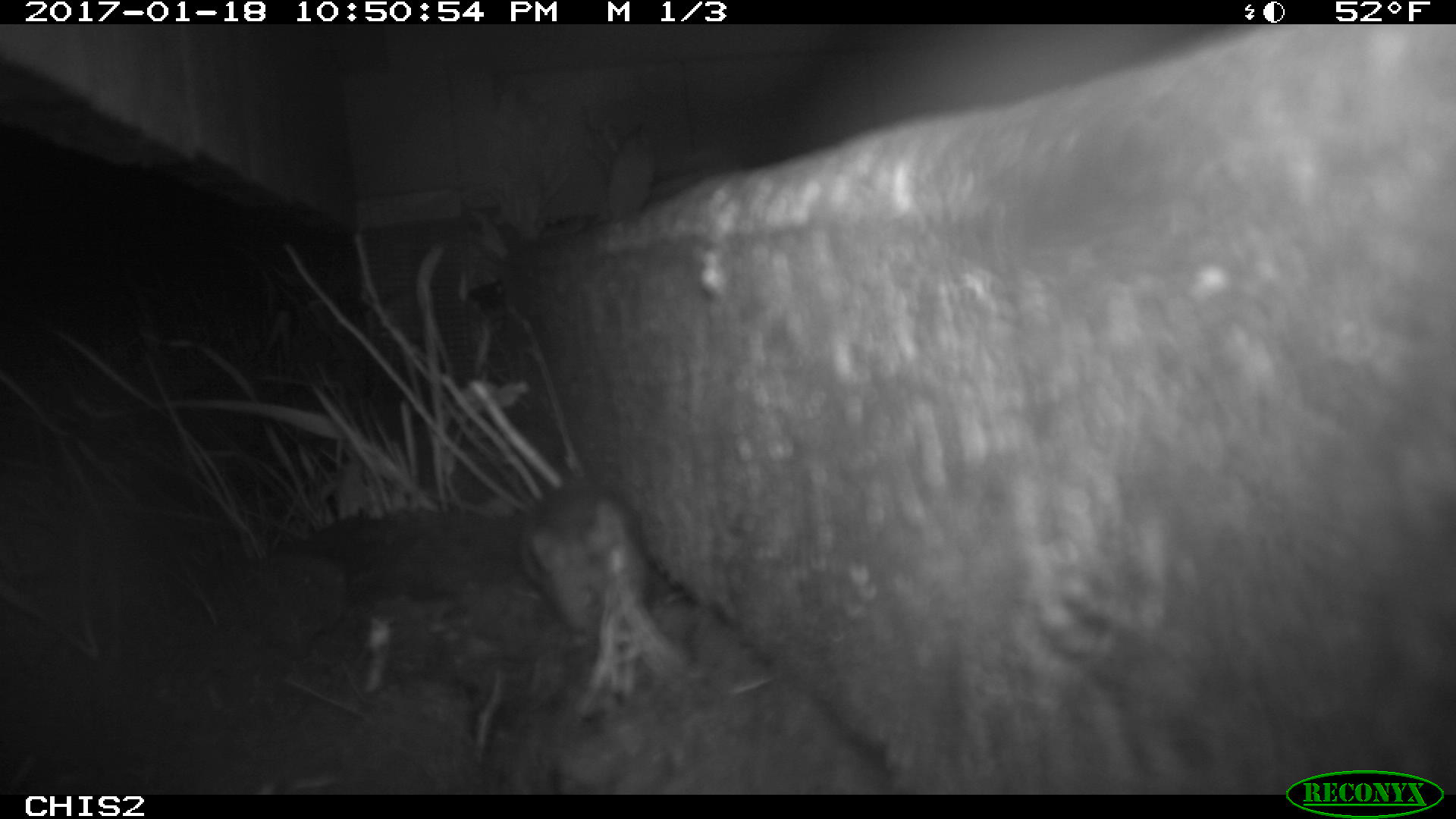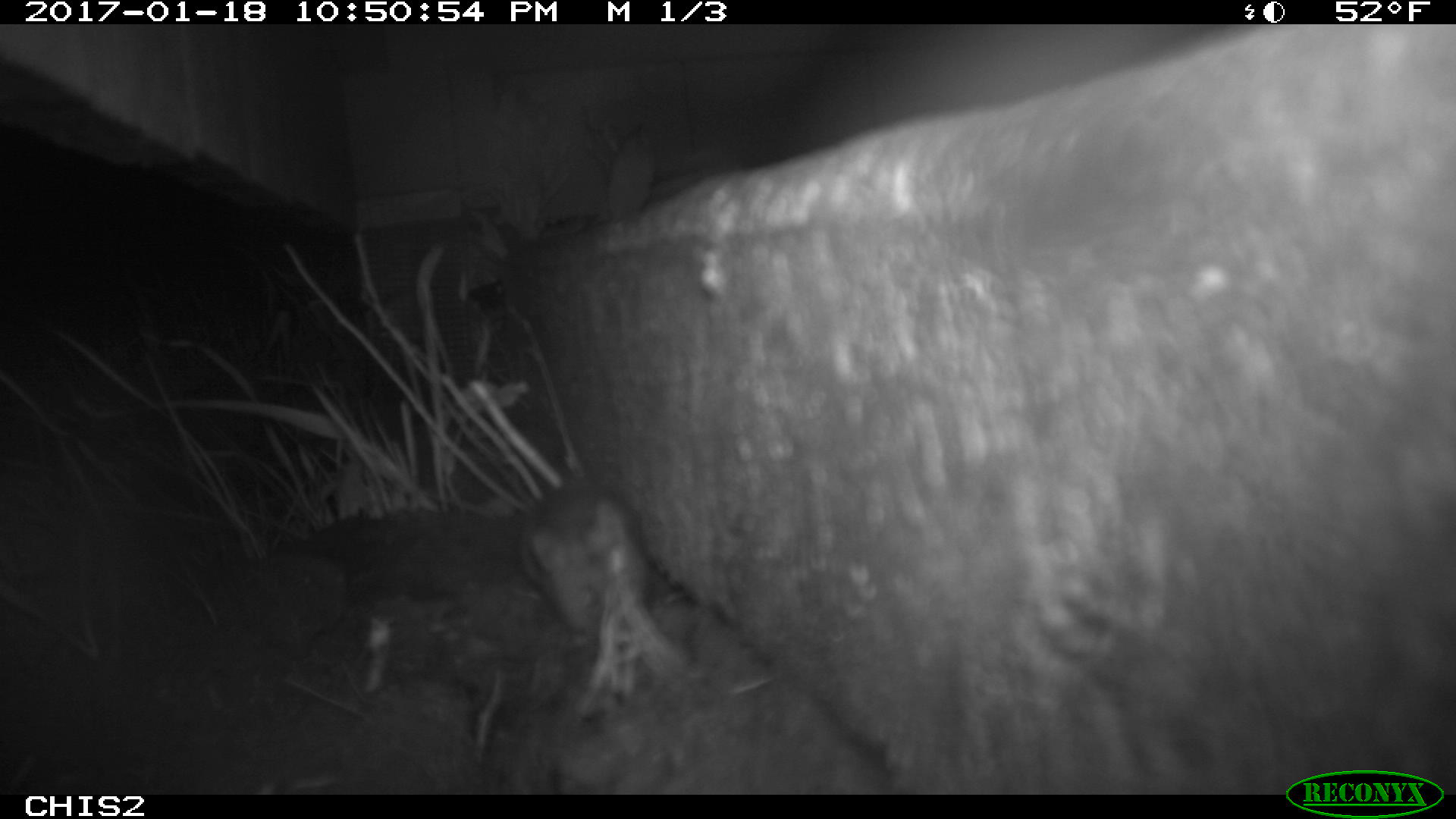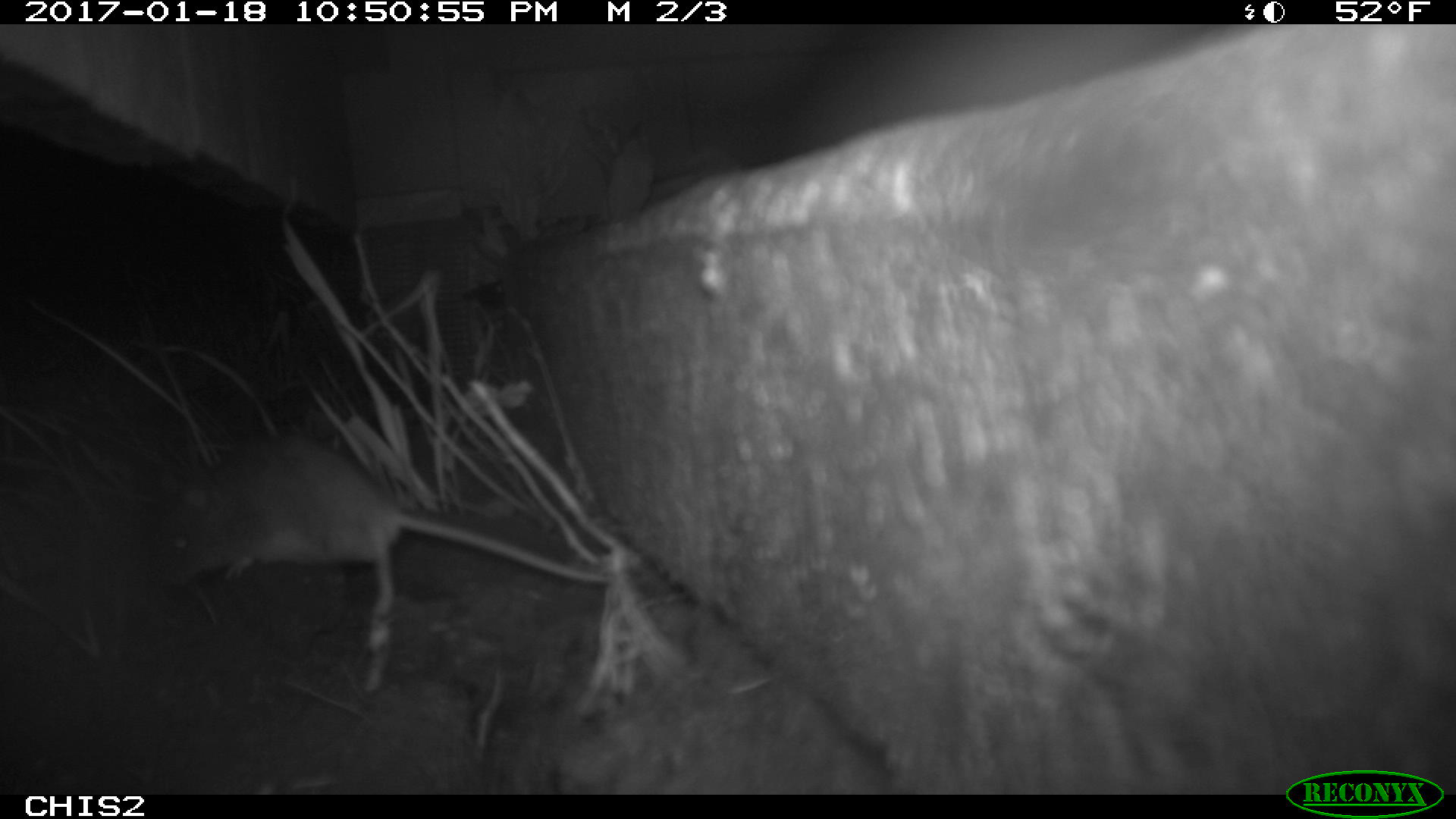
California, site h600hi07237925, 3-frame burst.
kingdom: Animalia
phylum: Chordata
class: Mammalia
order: Rodentia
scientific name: Rodentia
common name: rodent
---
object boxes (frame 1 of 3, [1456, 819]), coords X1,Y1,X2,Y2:
rodent: 510,468,691,714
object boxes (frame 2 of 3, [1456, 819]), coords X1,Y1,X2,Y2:
rodent: 517,482,648,633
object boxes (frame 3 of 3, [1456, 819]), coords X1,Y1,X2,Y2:
rodent: 151,436,605,581